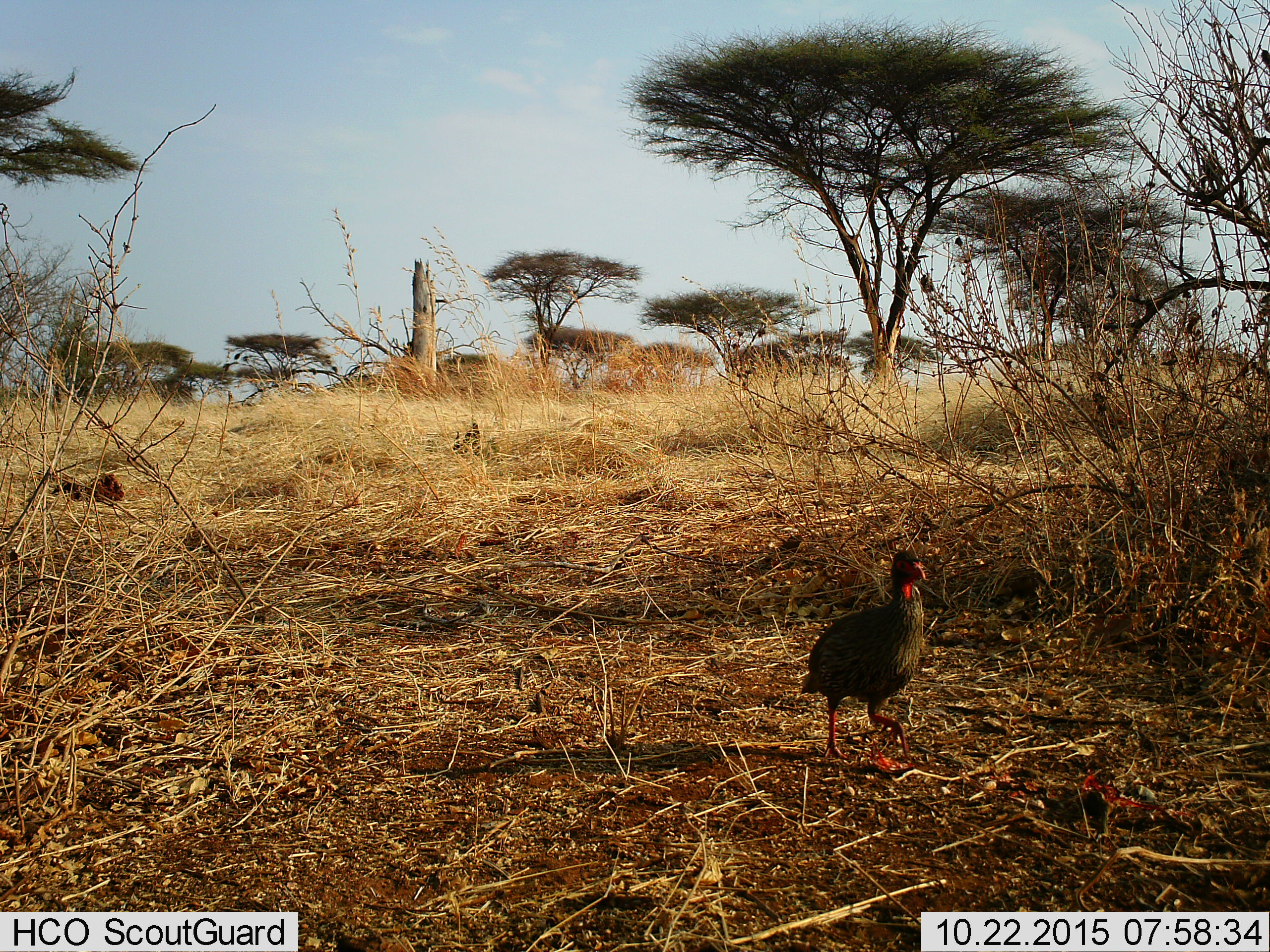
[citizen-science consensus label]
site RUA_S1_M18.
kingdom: Animalia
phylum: Chordata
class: Aves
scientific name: Aves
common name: bird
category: birdother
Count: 1.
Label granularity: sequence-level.